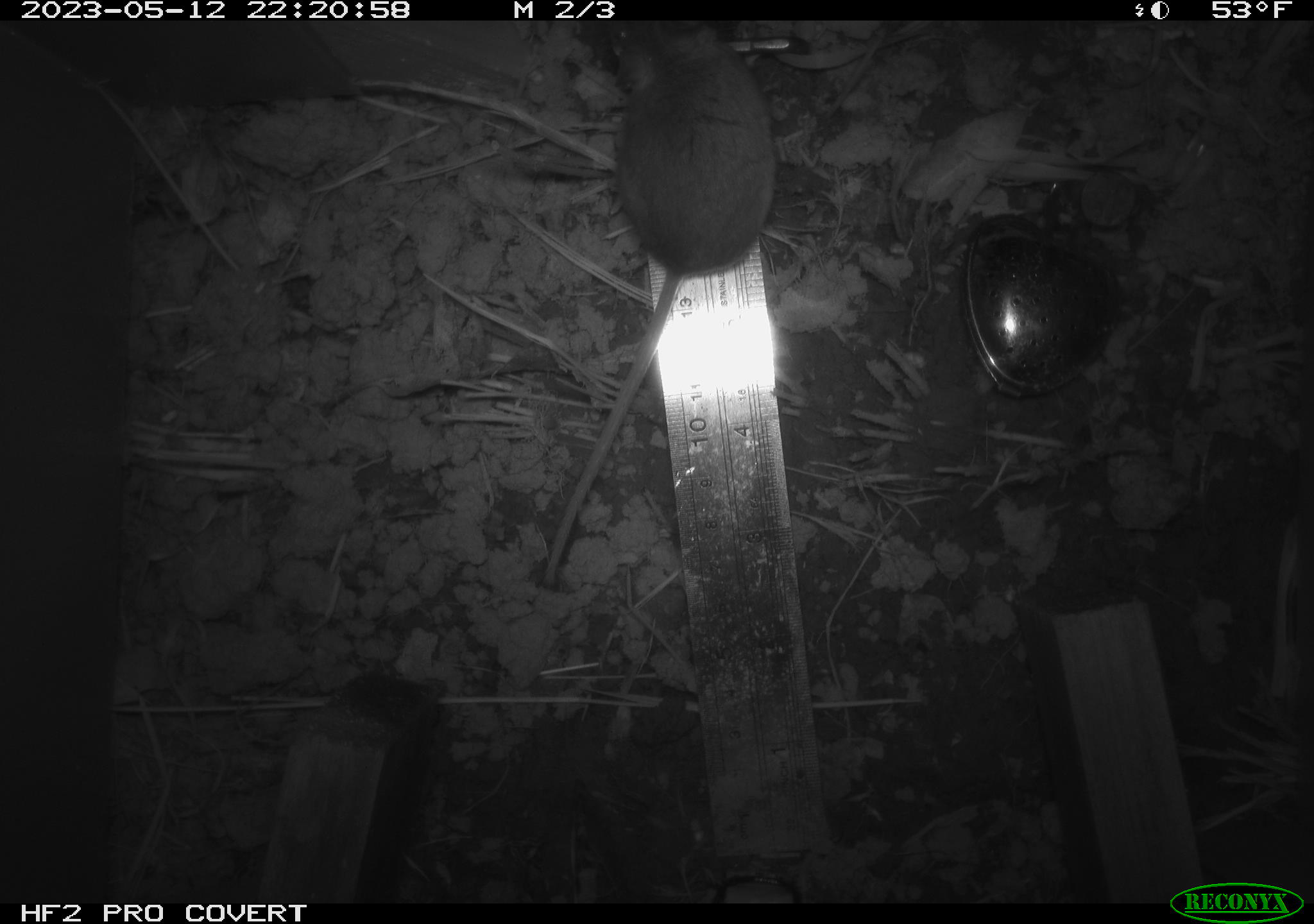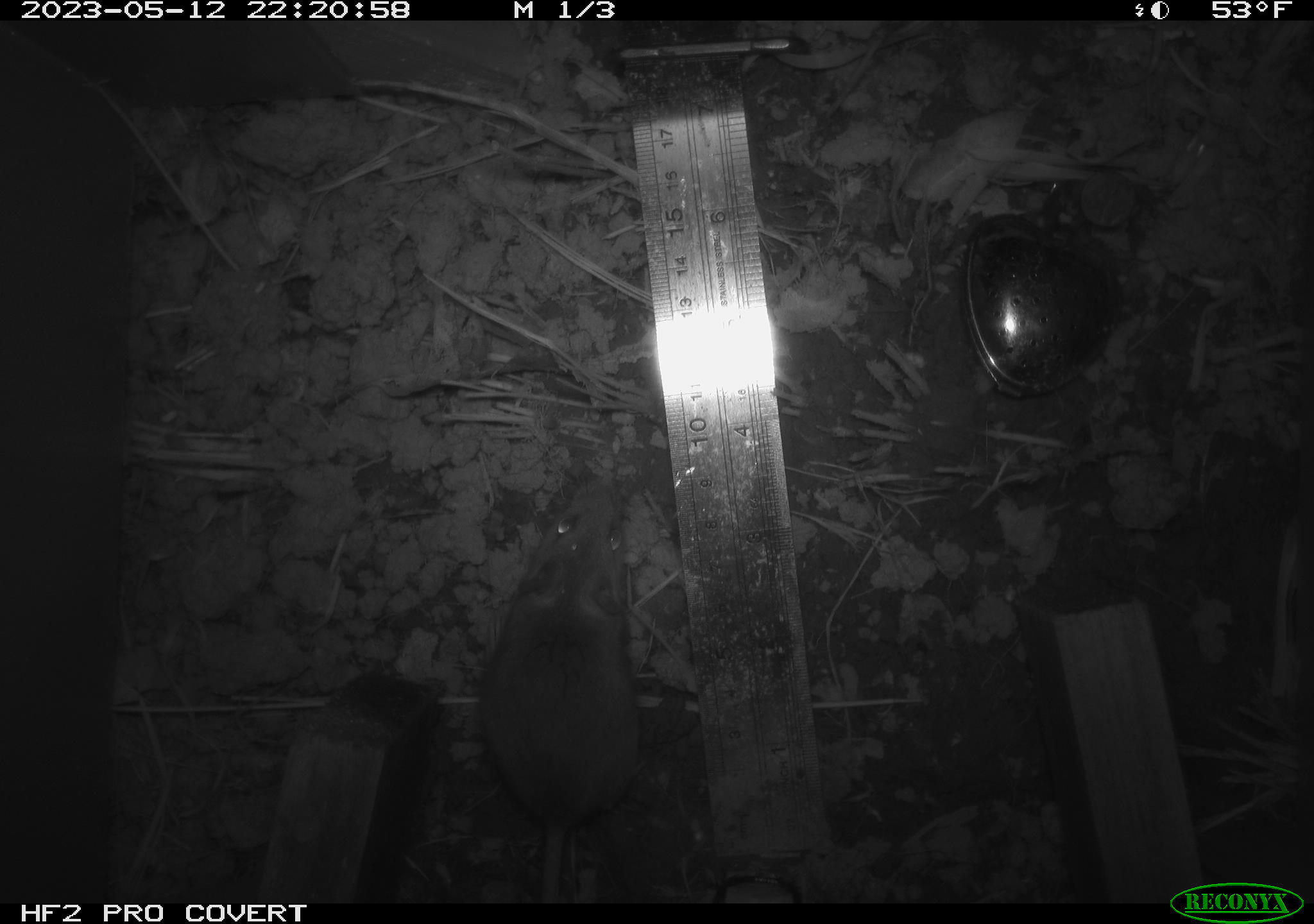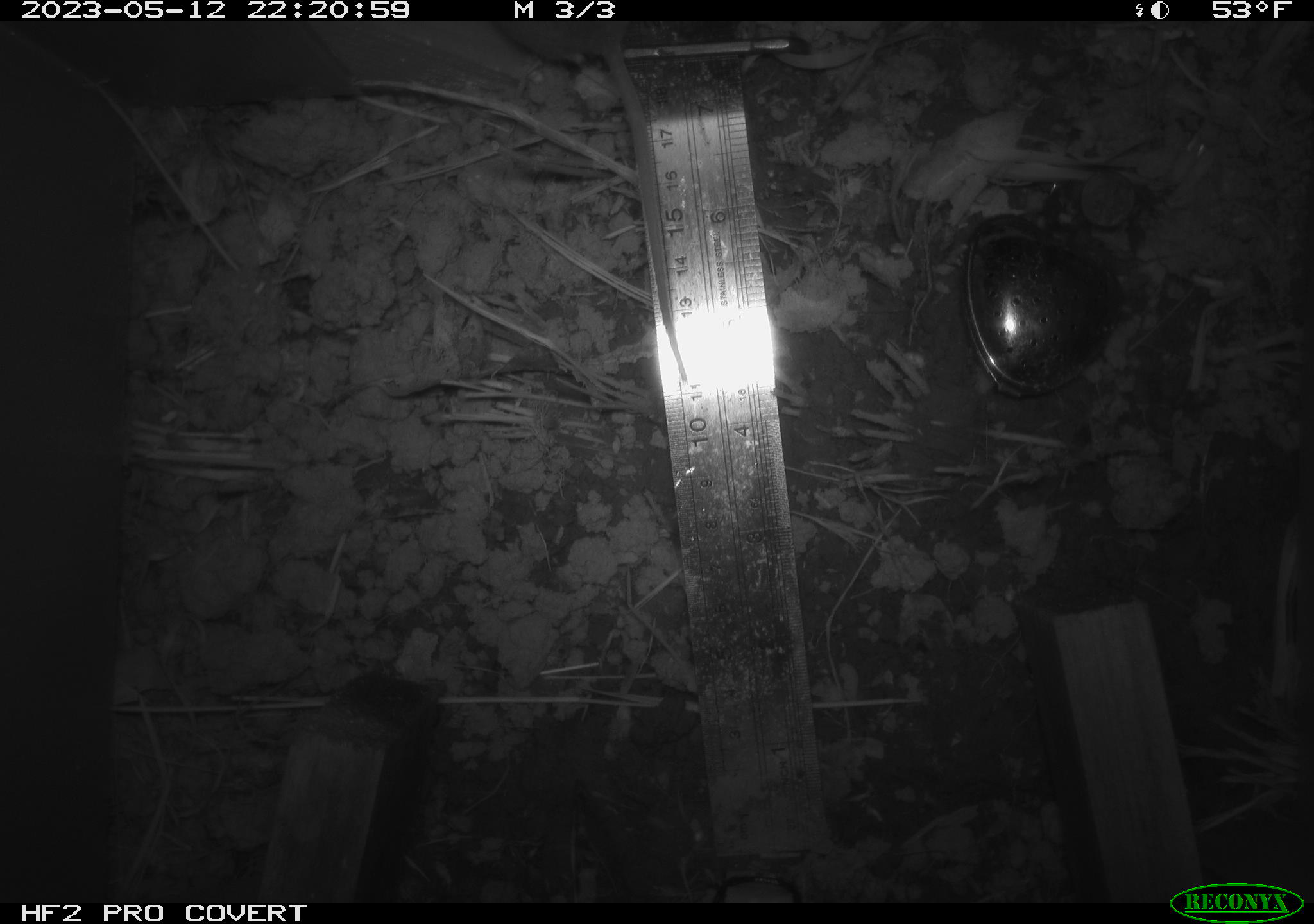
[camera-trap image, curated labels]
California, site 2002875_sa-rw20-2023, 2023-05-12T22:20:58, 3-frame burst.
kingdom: Animalia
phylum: Chordata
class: Mammalia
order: Rodentia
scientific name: Rodentia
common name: mouse species